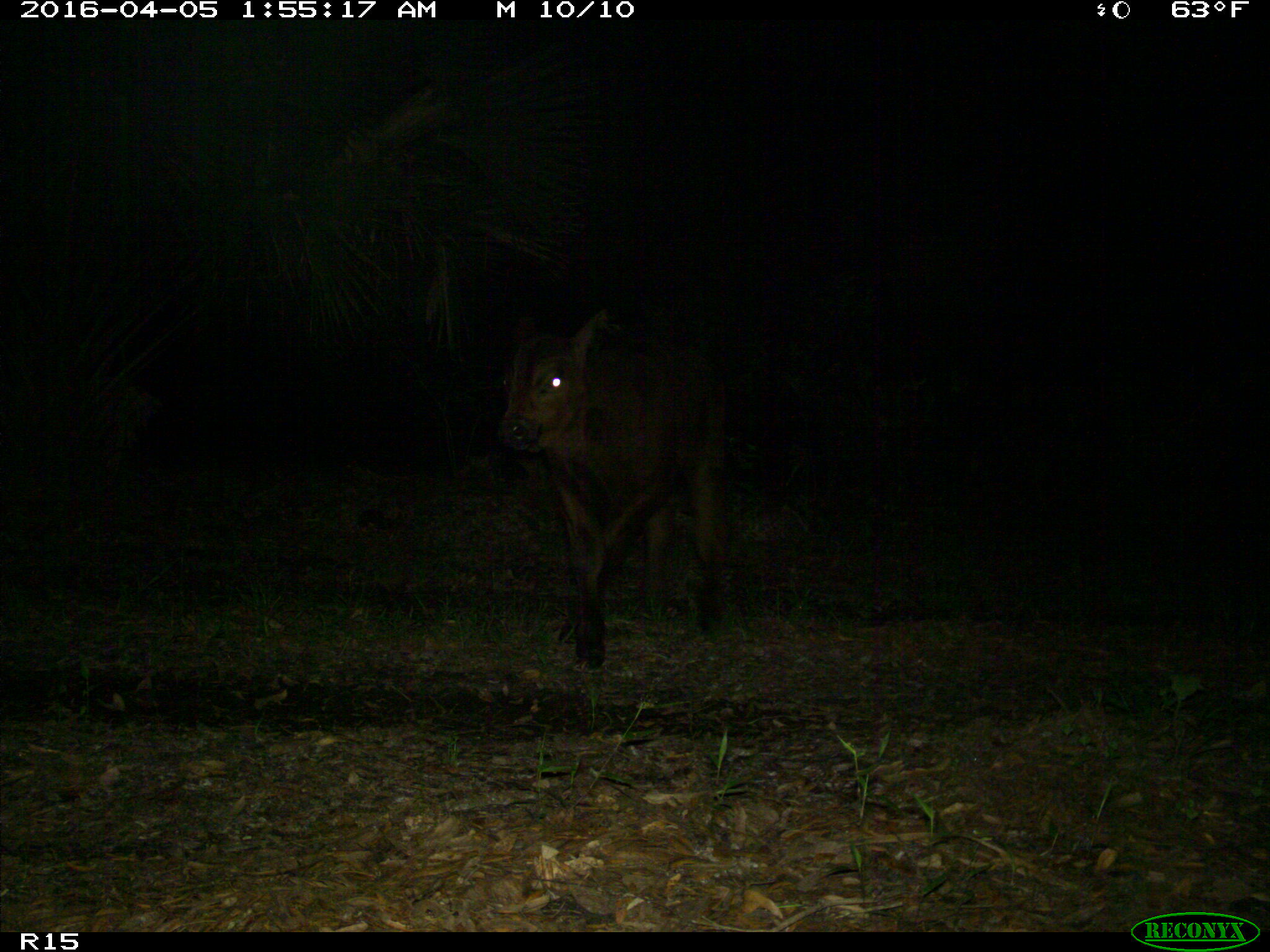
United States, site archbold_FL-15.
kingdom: Animalia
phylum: Chordata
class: Mammalia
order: Artiodactyla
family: Bovidae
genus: Bos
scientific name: Bos taurus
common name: domestic cow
Bos taurus (domestic cow).